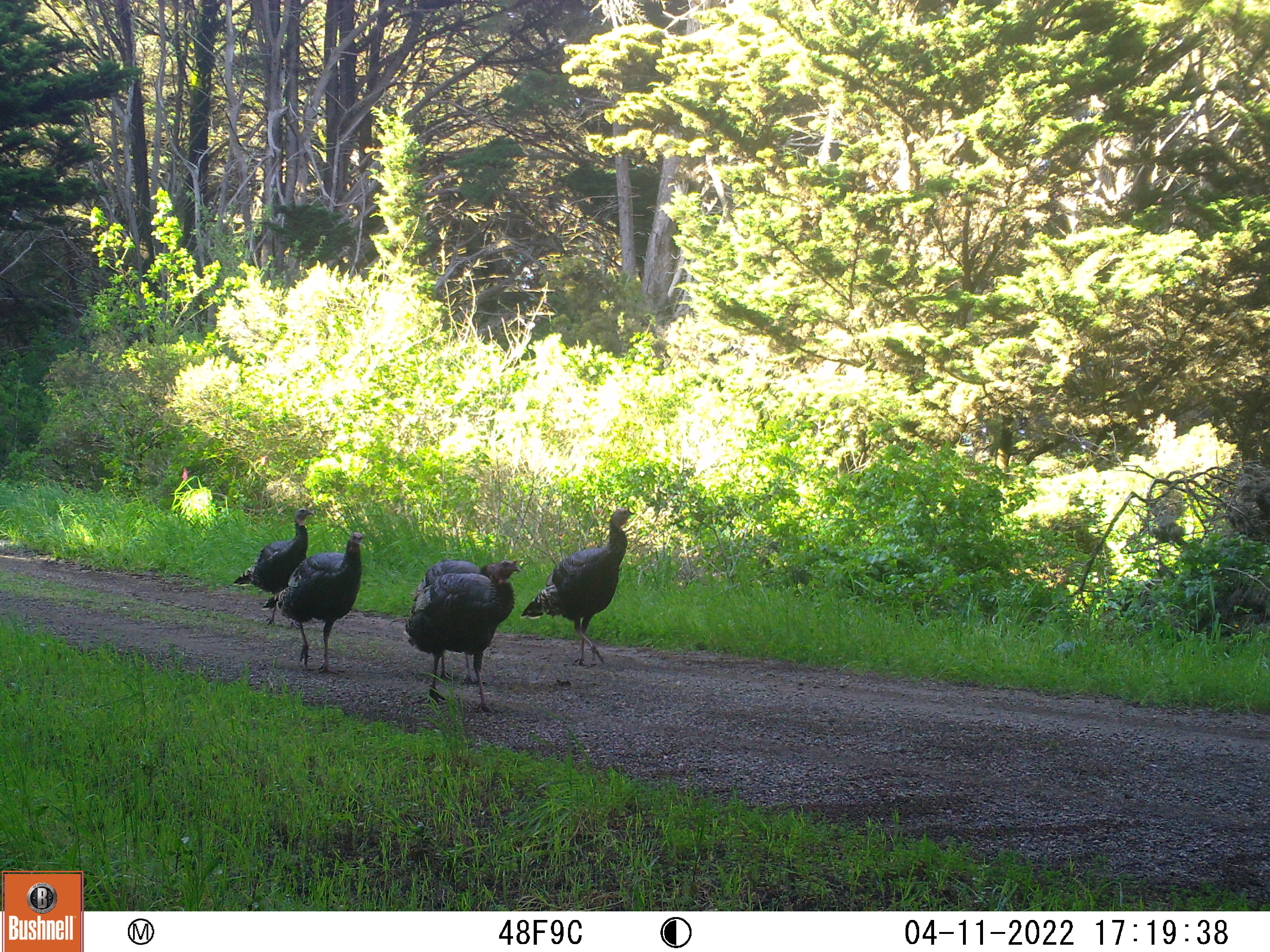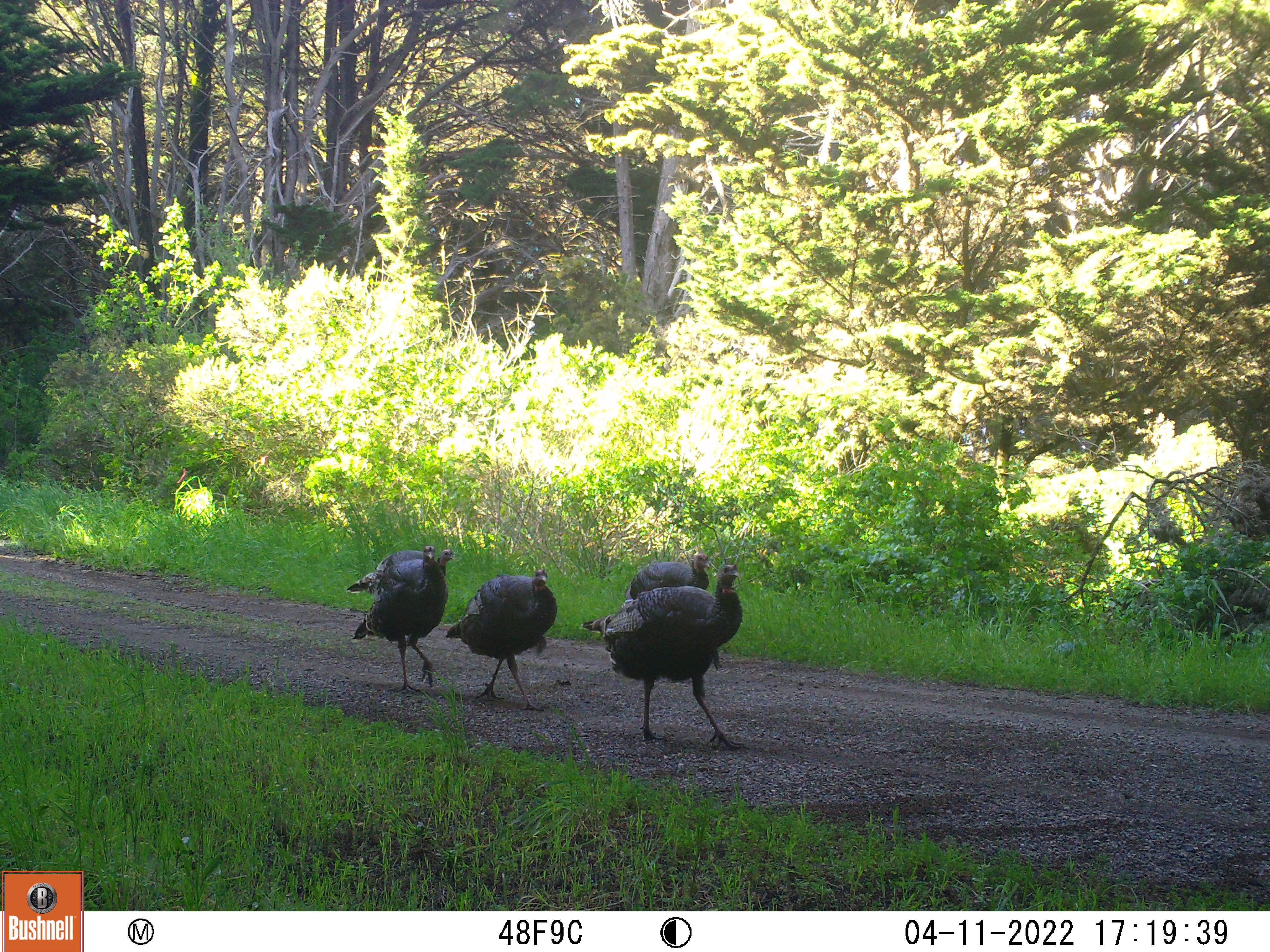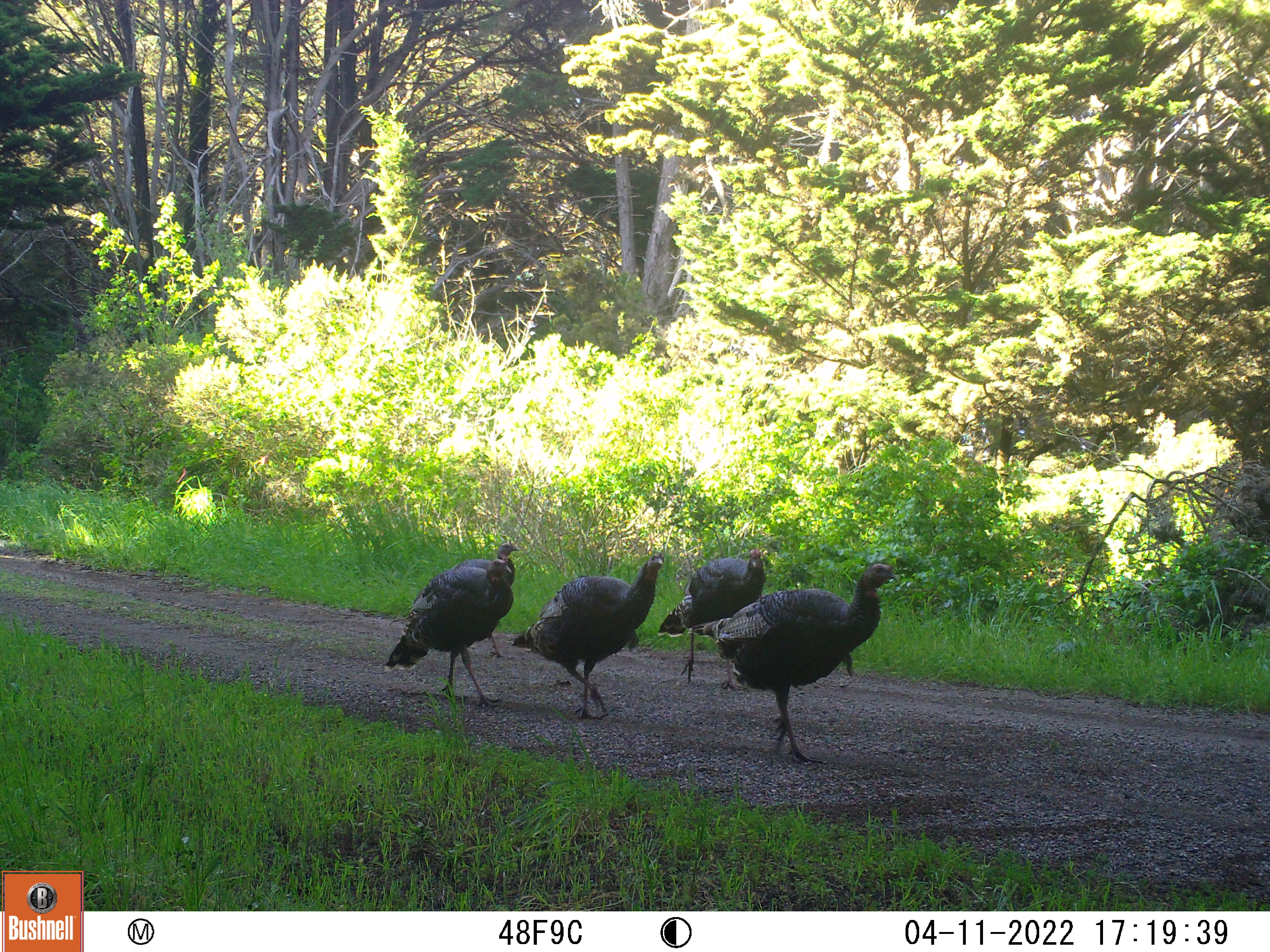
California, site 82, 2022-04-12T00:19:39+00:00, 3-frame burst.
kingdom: Animalia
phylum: Chordata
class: Aves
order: Galliformes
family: Phasianidae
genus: Meleagris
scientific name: Meleagris gallopavo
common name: turkey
Turkey (Meleagris gallopavo).